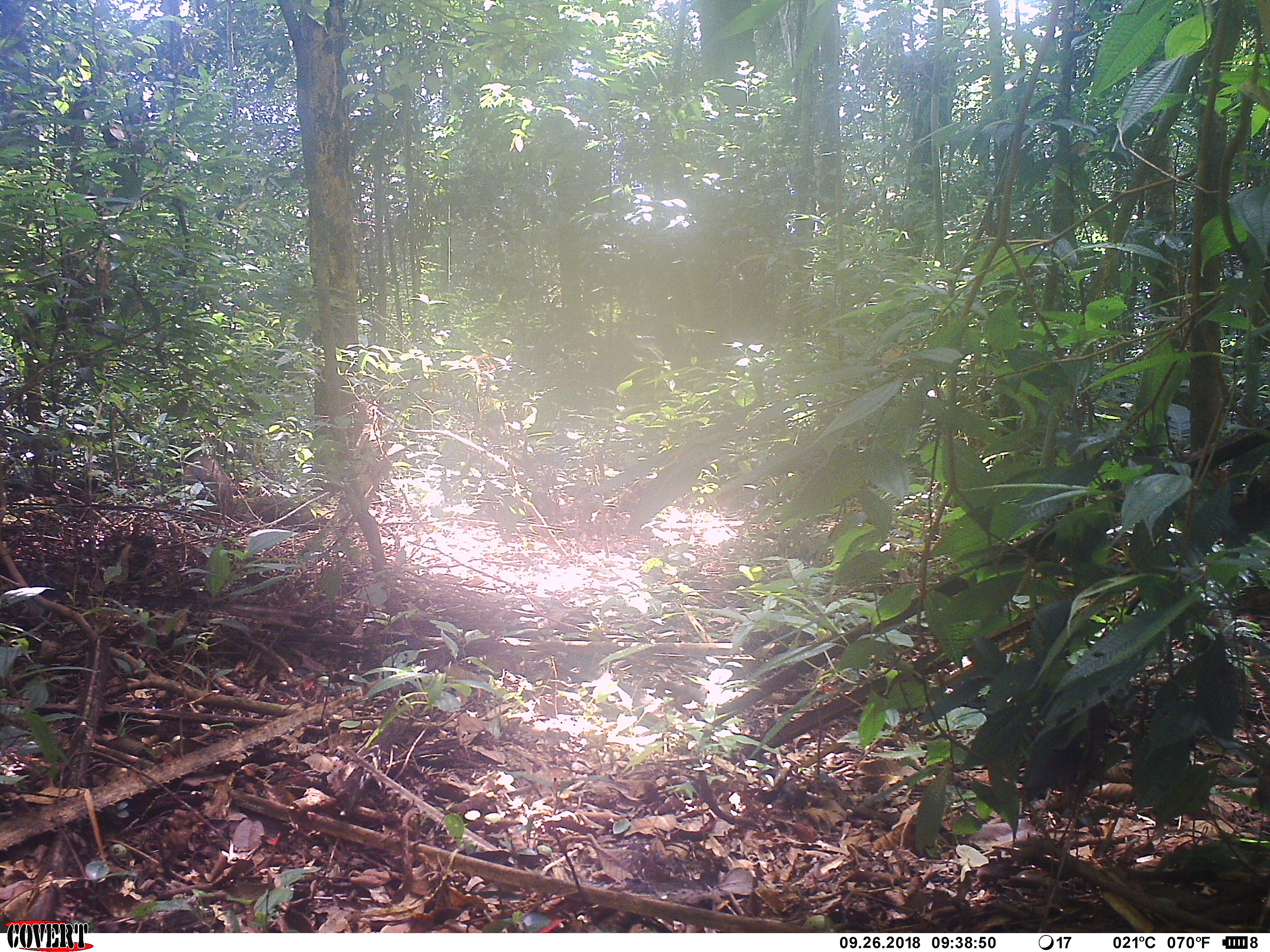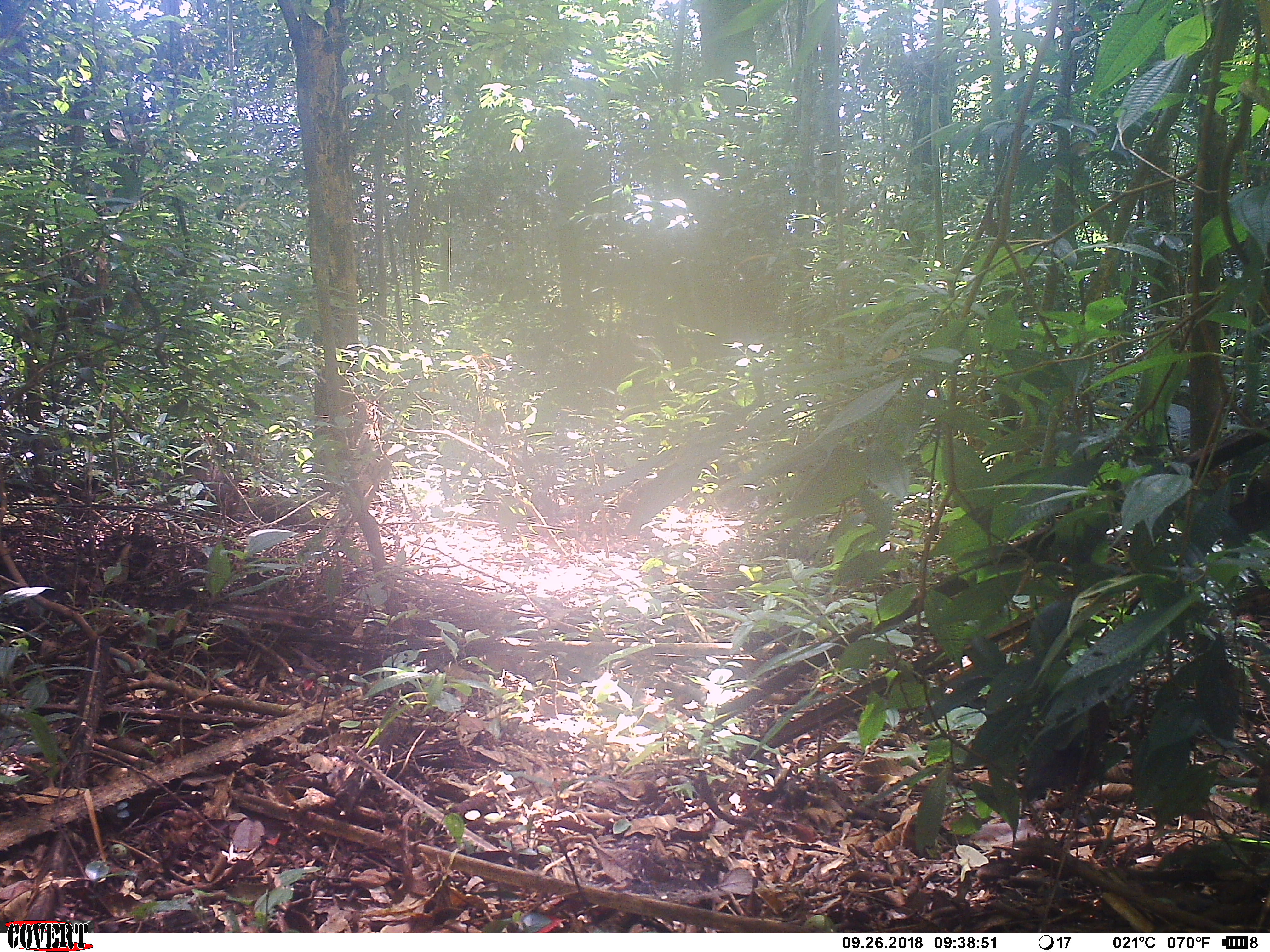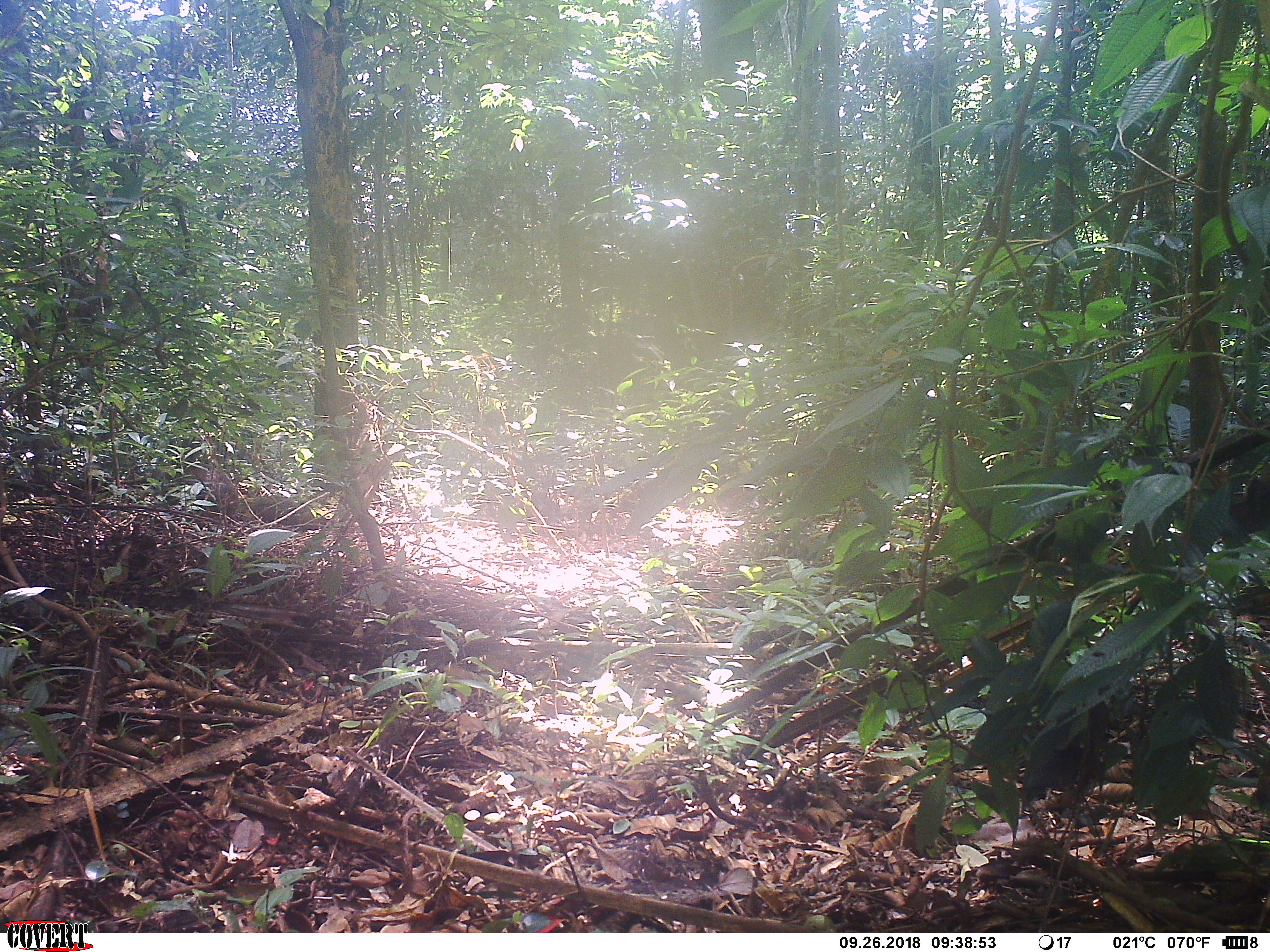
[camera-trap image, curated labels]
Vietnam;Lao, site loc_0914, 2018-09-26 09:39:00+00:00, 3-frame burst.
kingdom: Animalia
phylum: Chordata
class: Mammalia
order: Primates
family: Cercopithecidae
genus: Macaca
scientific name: Macaca arctoides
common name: stump-tailed macaque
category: stump tailed macaque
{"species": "stump tailed macaque (stump-tailed macaque) (Macaca arctoides)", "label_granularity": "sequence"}